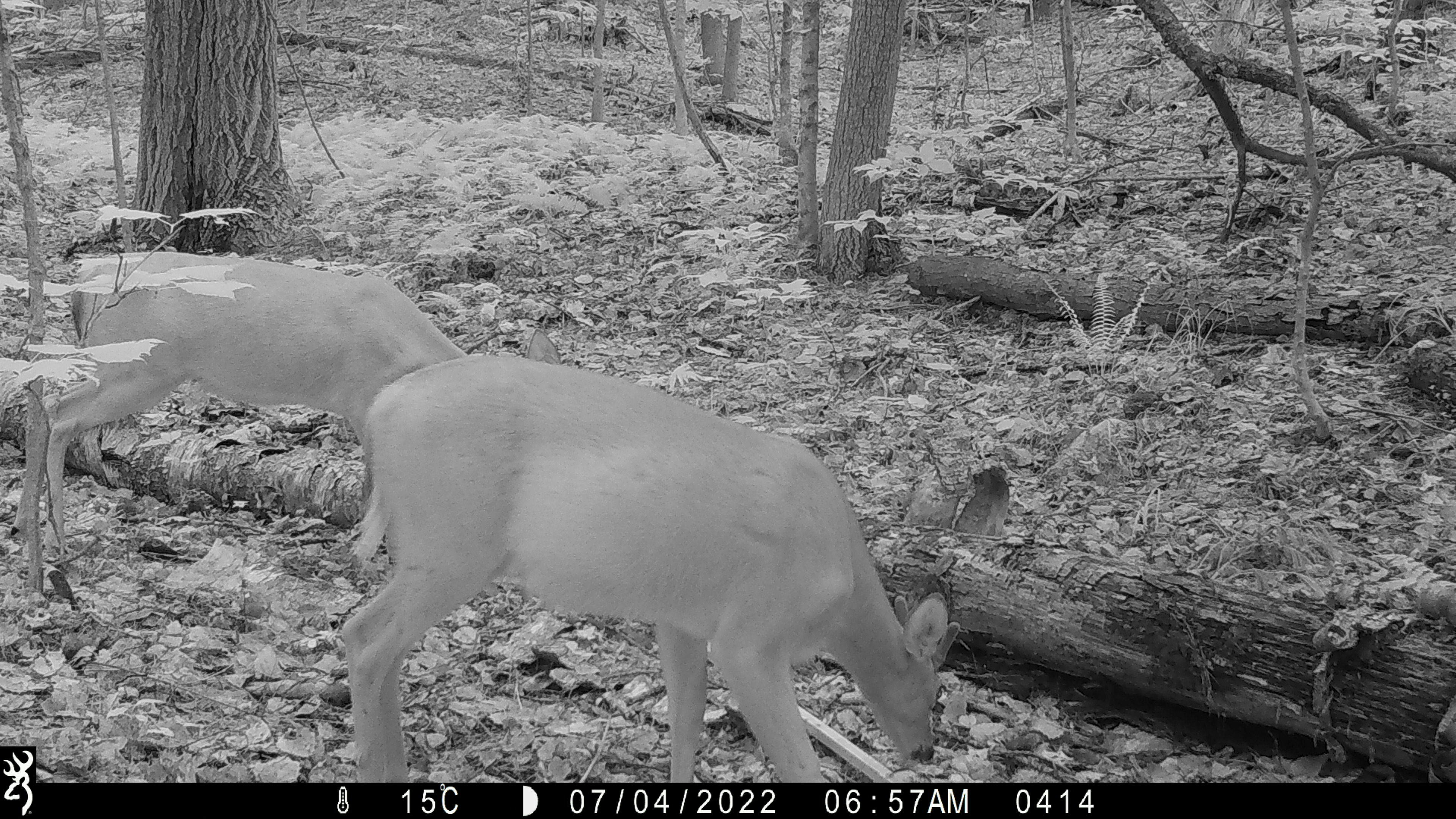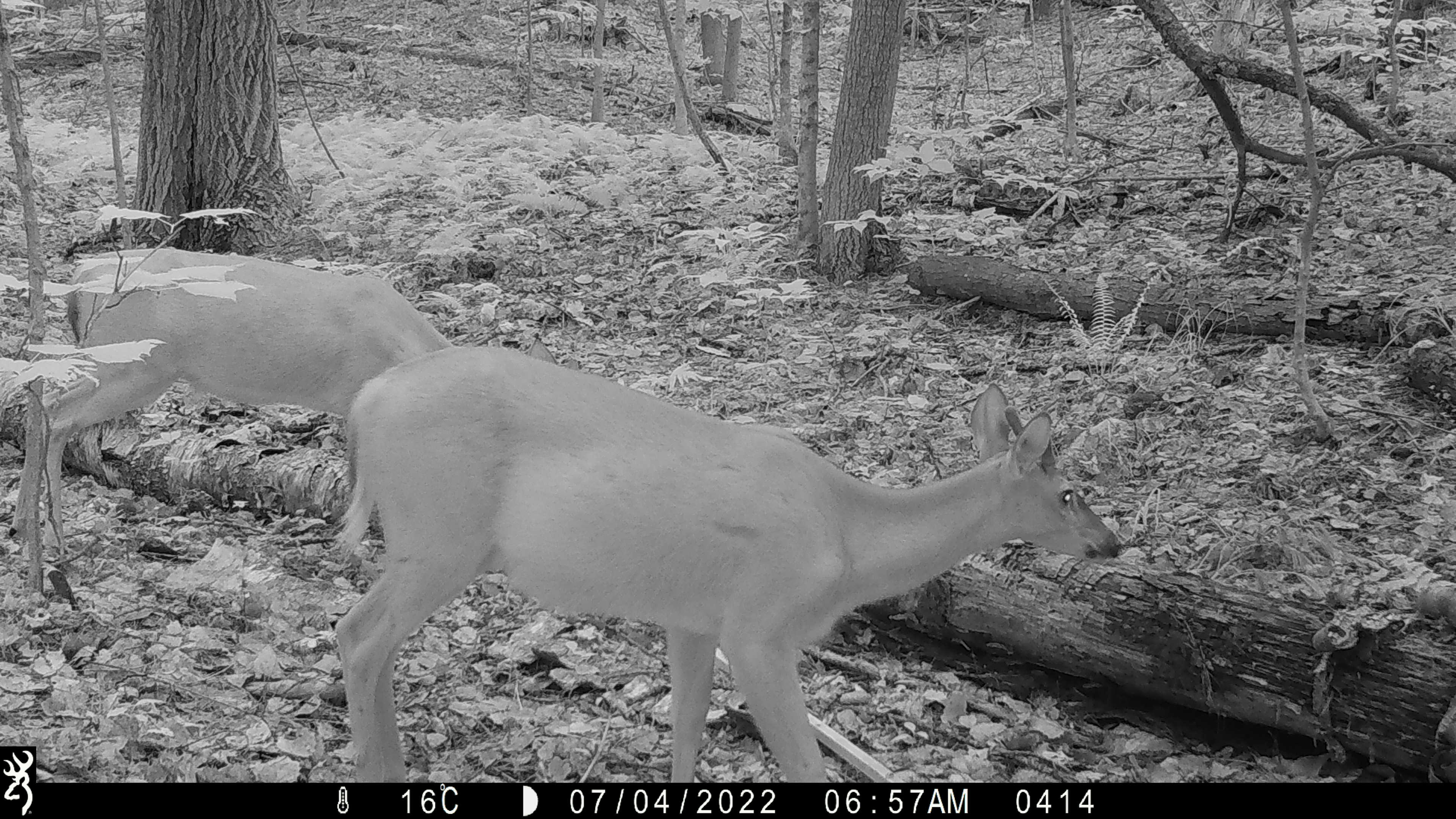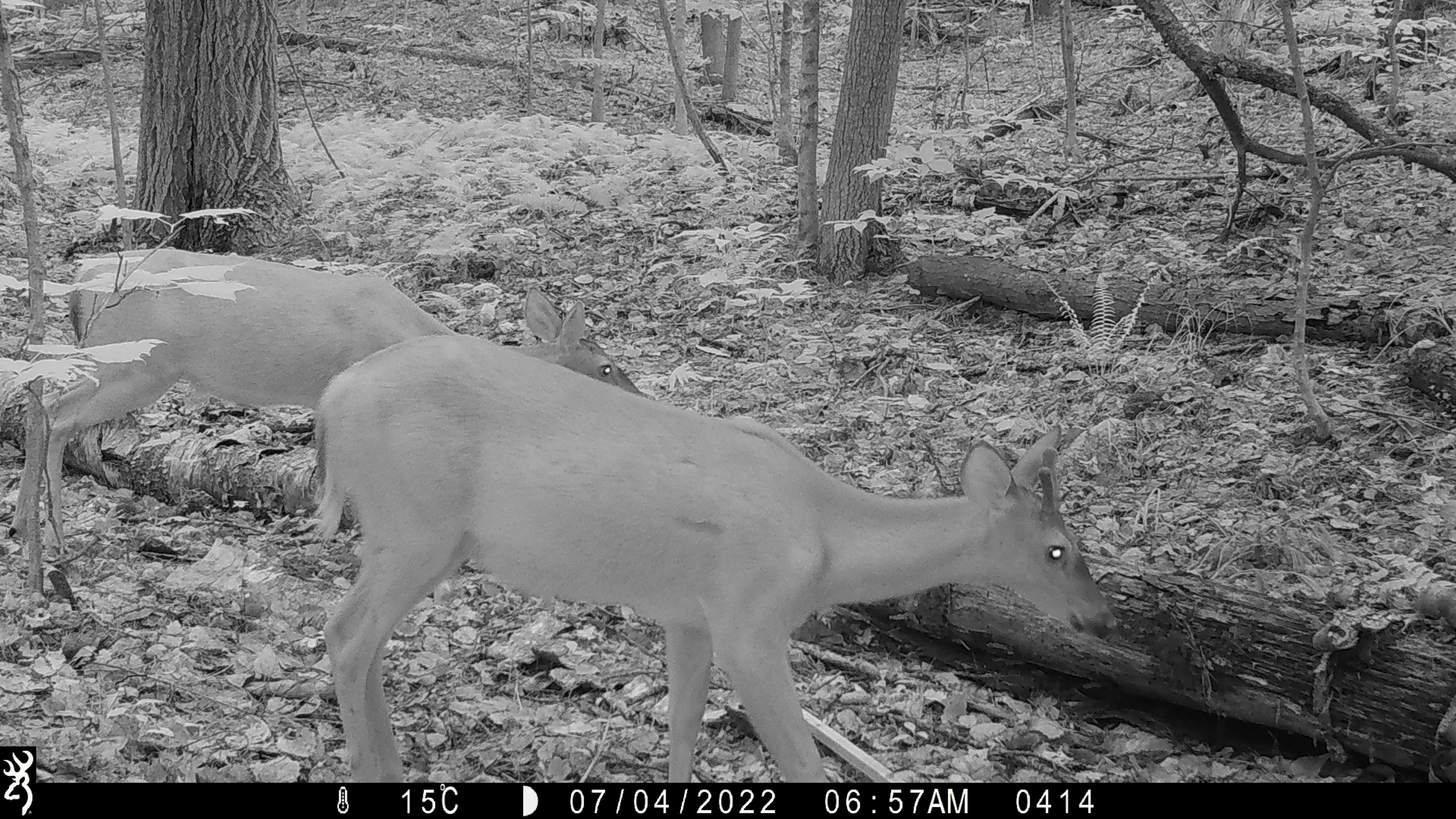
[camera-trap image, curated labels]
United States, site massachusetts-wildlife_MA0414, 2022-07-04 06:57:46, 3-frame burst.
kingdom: Animalia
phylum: Chordata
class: Mammalia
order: Artiodactyla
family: Cervidae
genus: Odocoileus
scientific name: Odocoileus virginianus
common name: white-tailed deer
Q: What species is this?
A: White-tailed deer (Odocoileus virginianus).